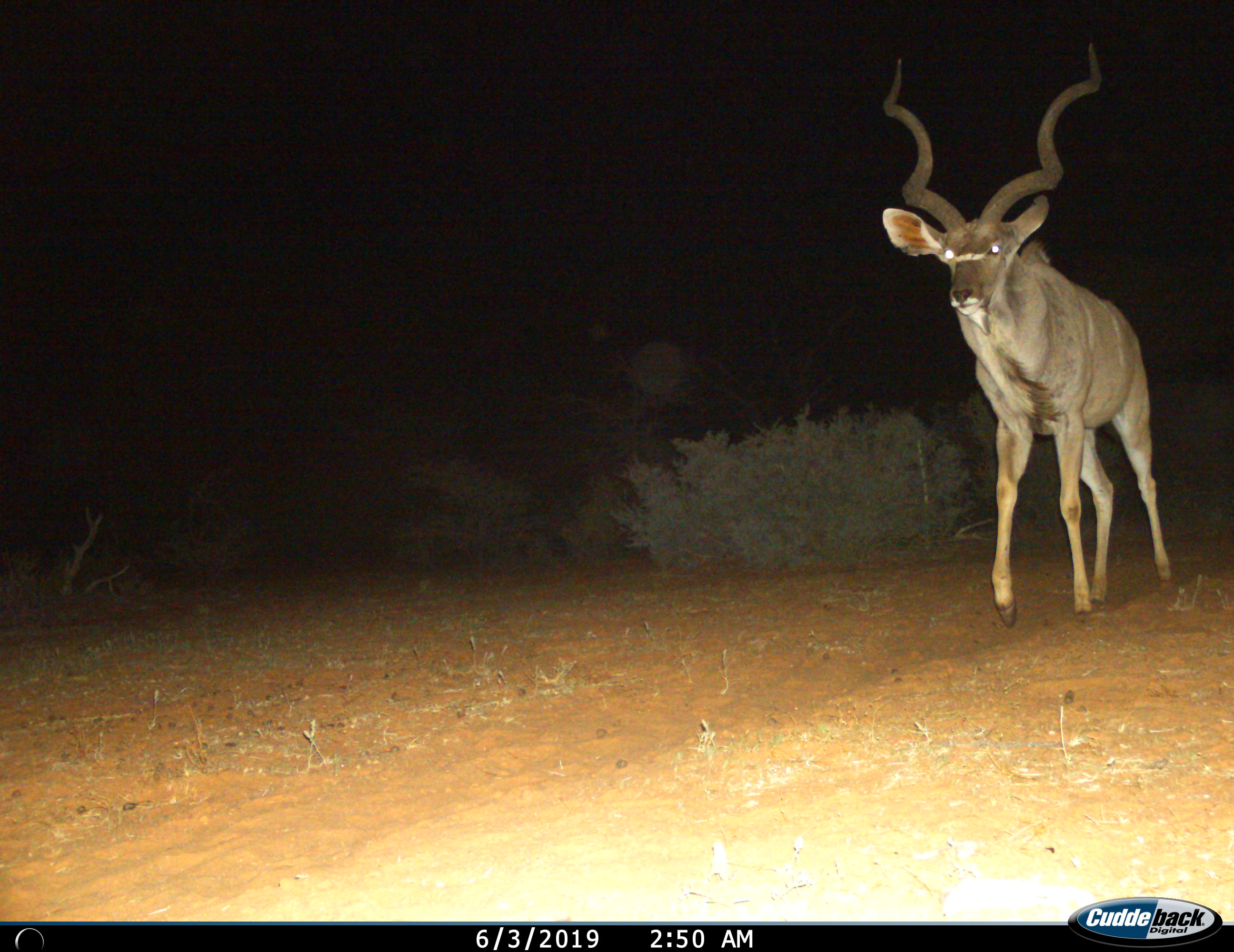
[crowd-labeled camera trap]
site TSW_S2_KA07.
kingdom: Animalia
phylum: Chordata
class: Mammalia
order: Artiodactyla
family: Bovidae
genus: Tragelaphus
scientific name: Tragelaphus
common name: kudu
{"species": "kudu (Tragelaphus)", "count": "1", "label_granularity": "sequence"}